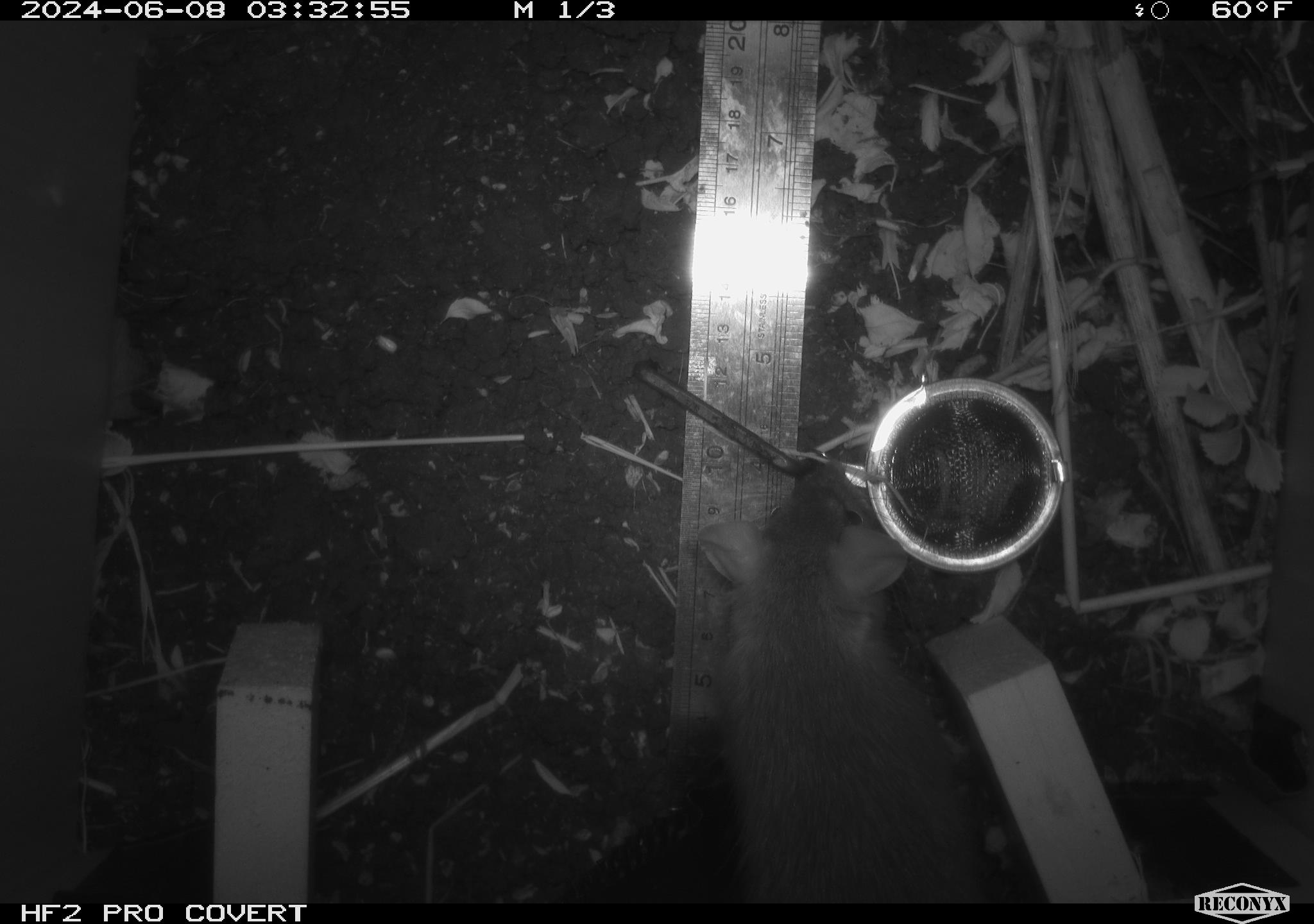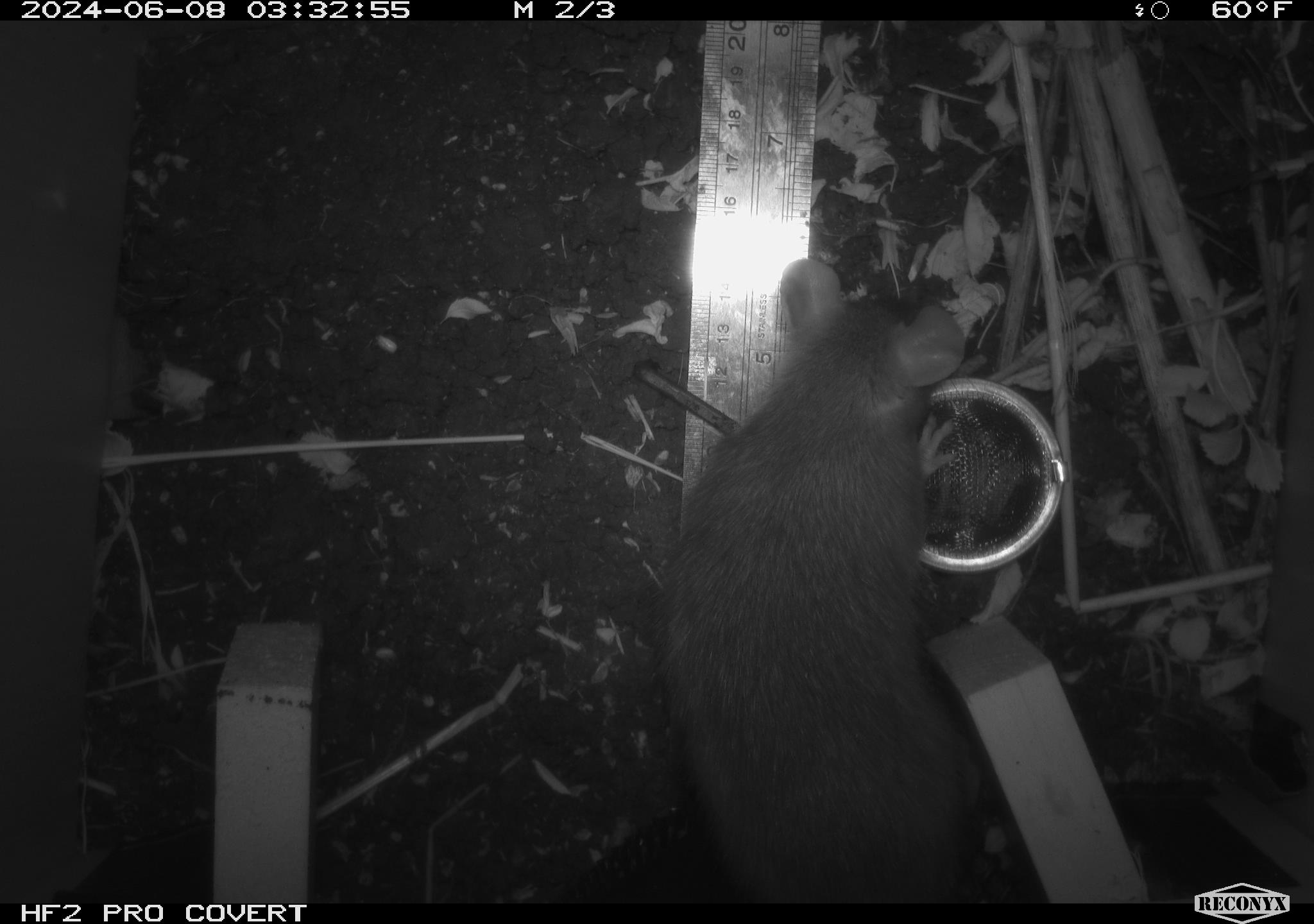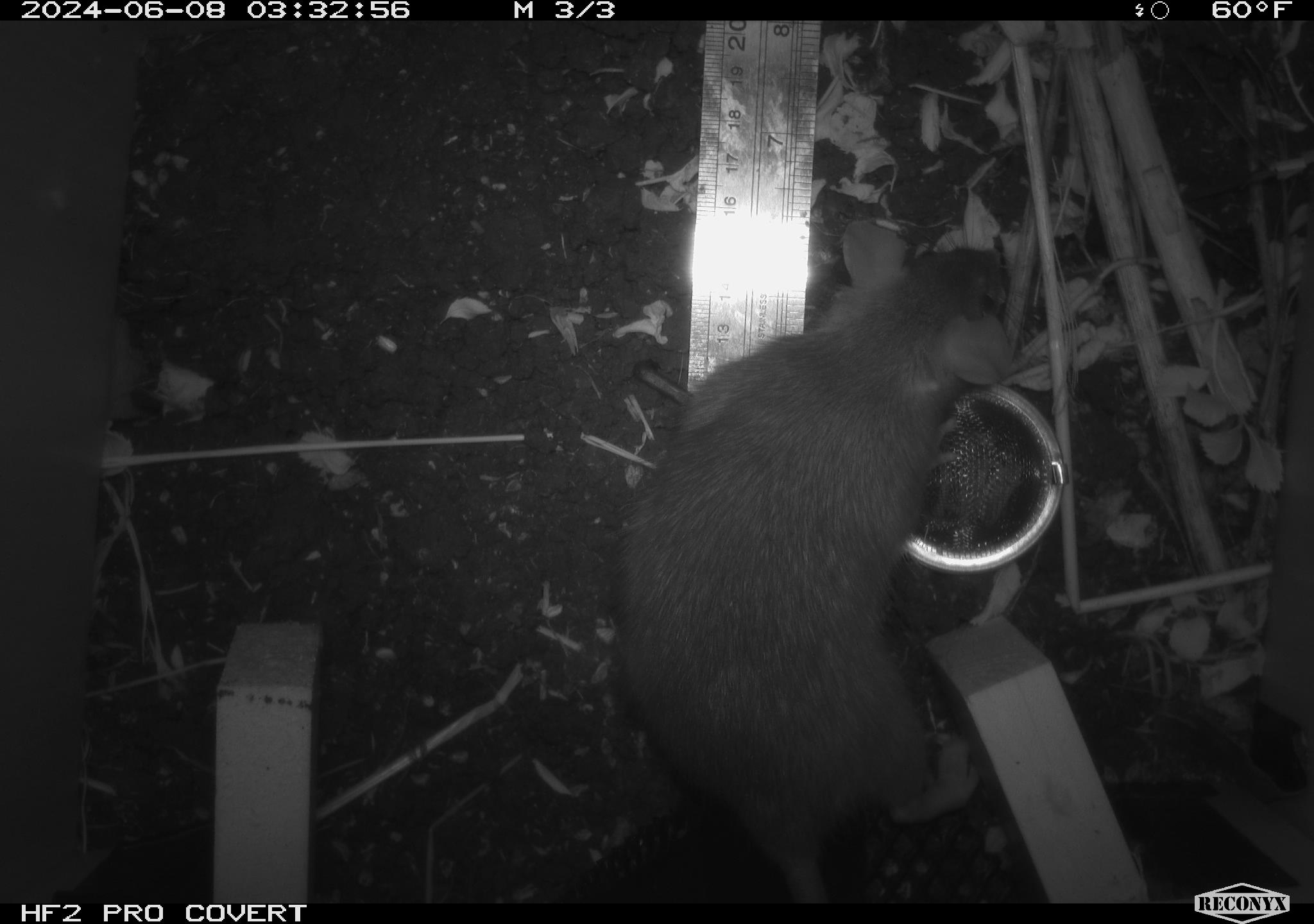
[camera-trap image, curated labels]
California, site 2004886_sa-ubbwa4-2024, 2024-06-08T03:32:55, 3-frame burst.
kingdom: Animalia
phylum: Chordata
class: Mammalia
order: Rodentia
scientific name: Rodentia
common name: woodrat or rat or mouse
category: woodrat or rat or mouse species